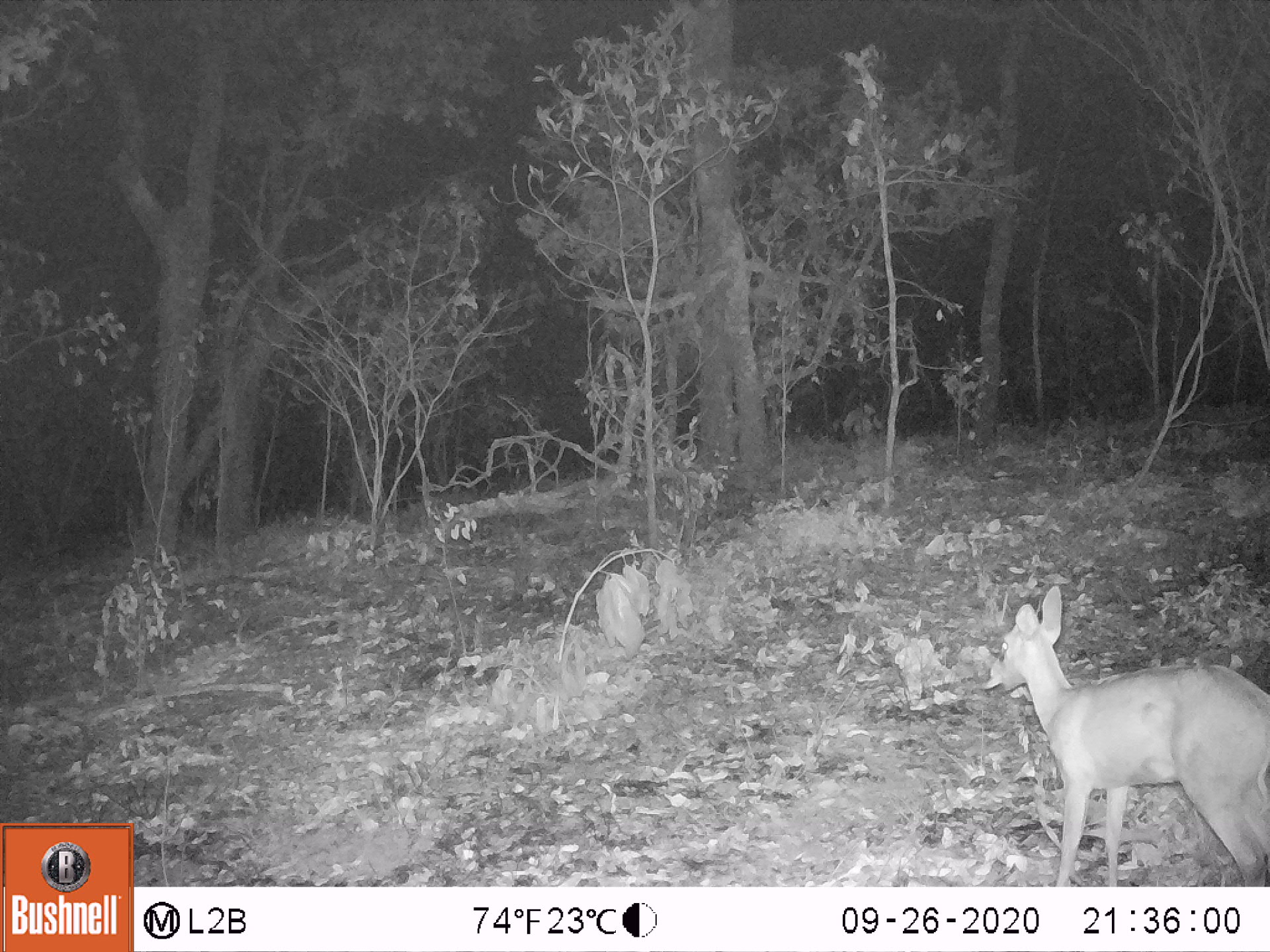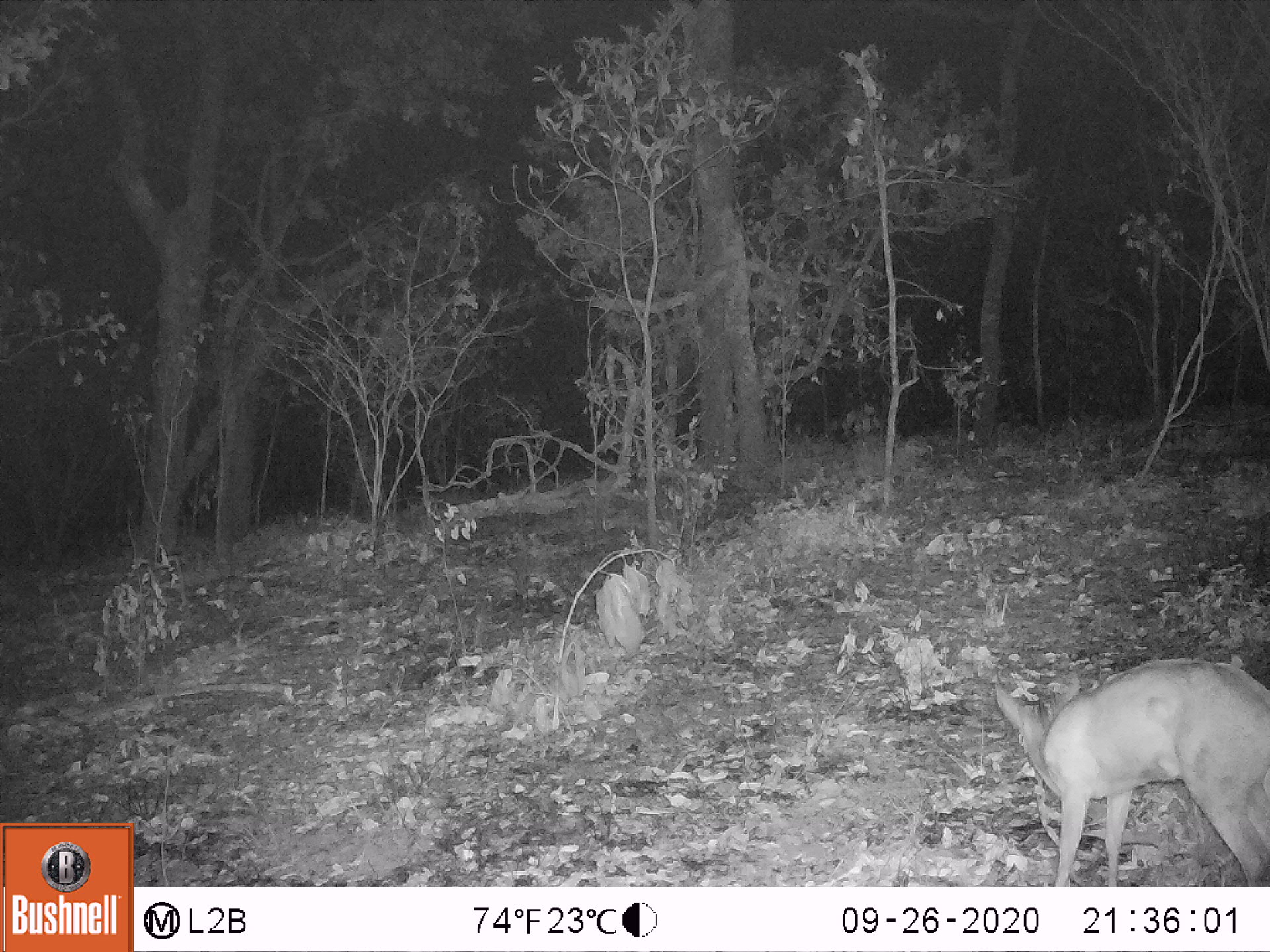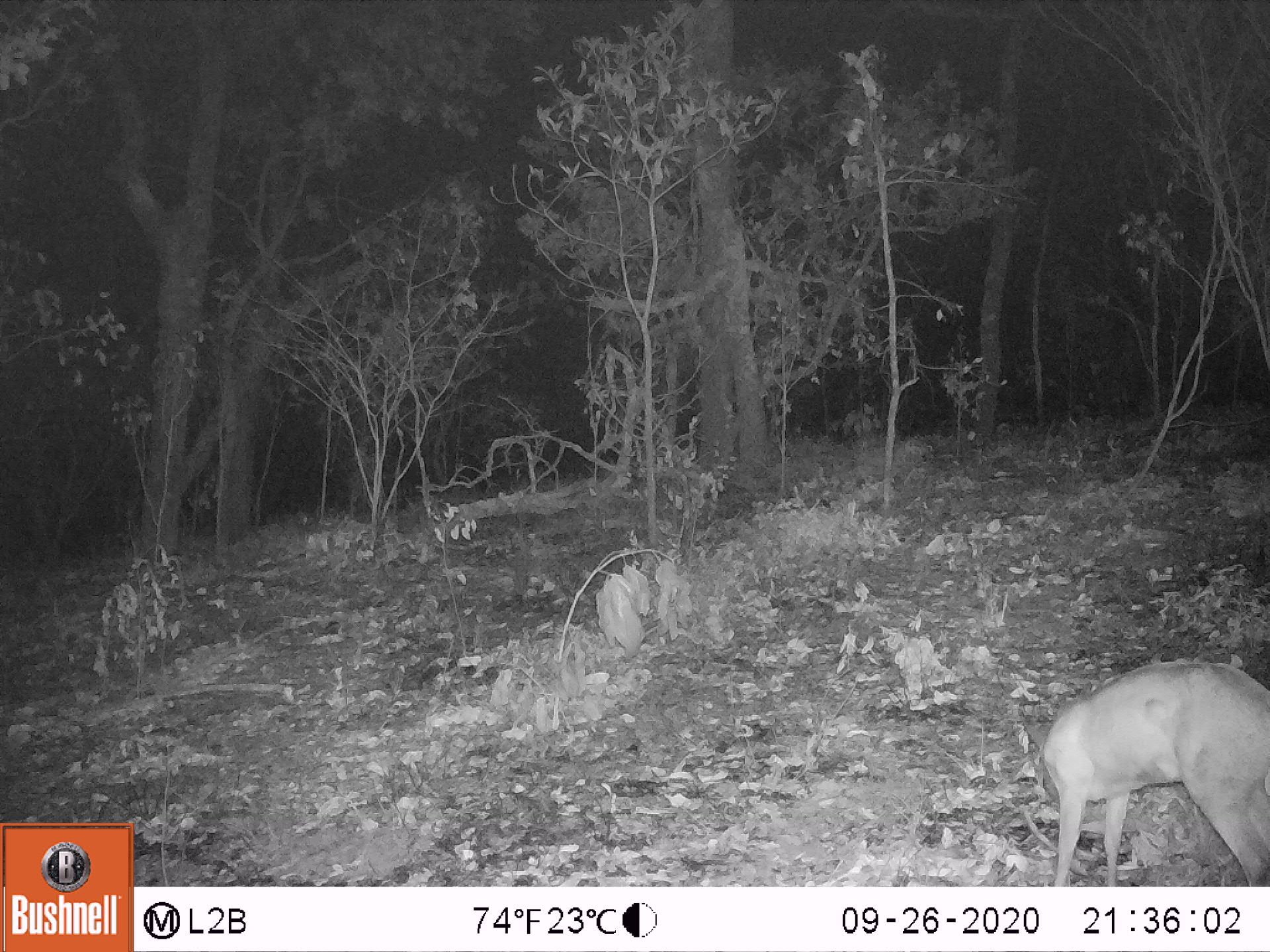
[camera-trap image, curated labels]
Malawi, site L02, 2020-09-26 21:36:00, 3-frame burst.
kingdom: Animalia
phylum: Chordata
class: Mammalia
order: Artiodactyla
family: Bovidae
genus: Sylvicapra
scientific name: Sylvicapra grimmia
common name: common duiker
Common duiker (Sylvicapra grimmia), count 1.